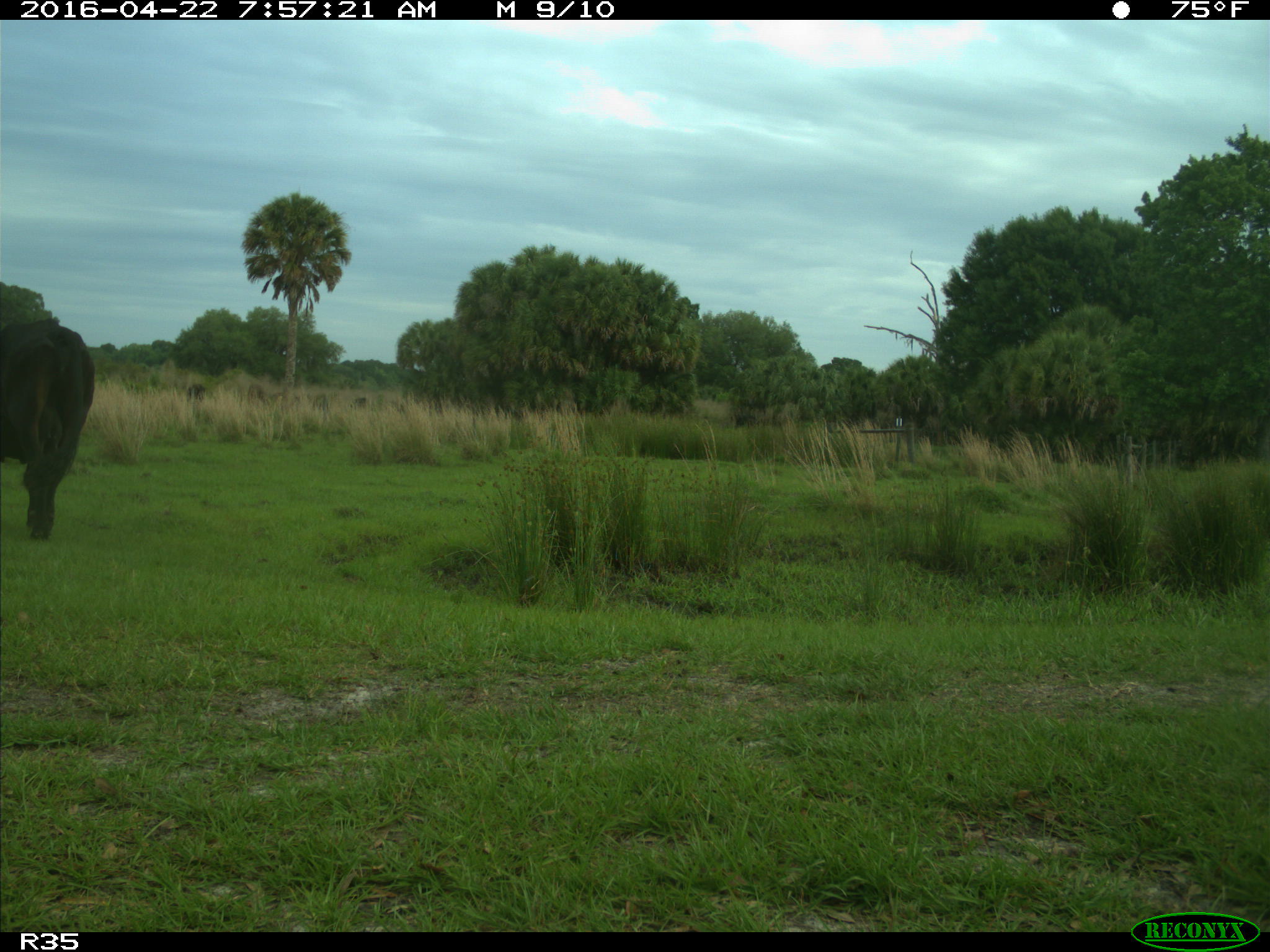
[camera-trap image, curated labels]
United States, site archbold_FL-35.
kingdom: Animalia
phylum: Chordata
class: Mammalia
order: Artiodactyla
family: Bovidae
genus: Bos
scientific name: Bos taurus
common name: domestic cow